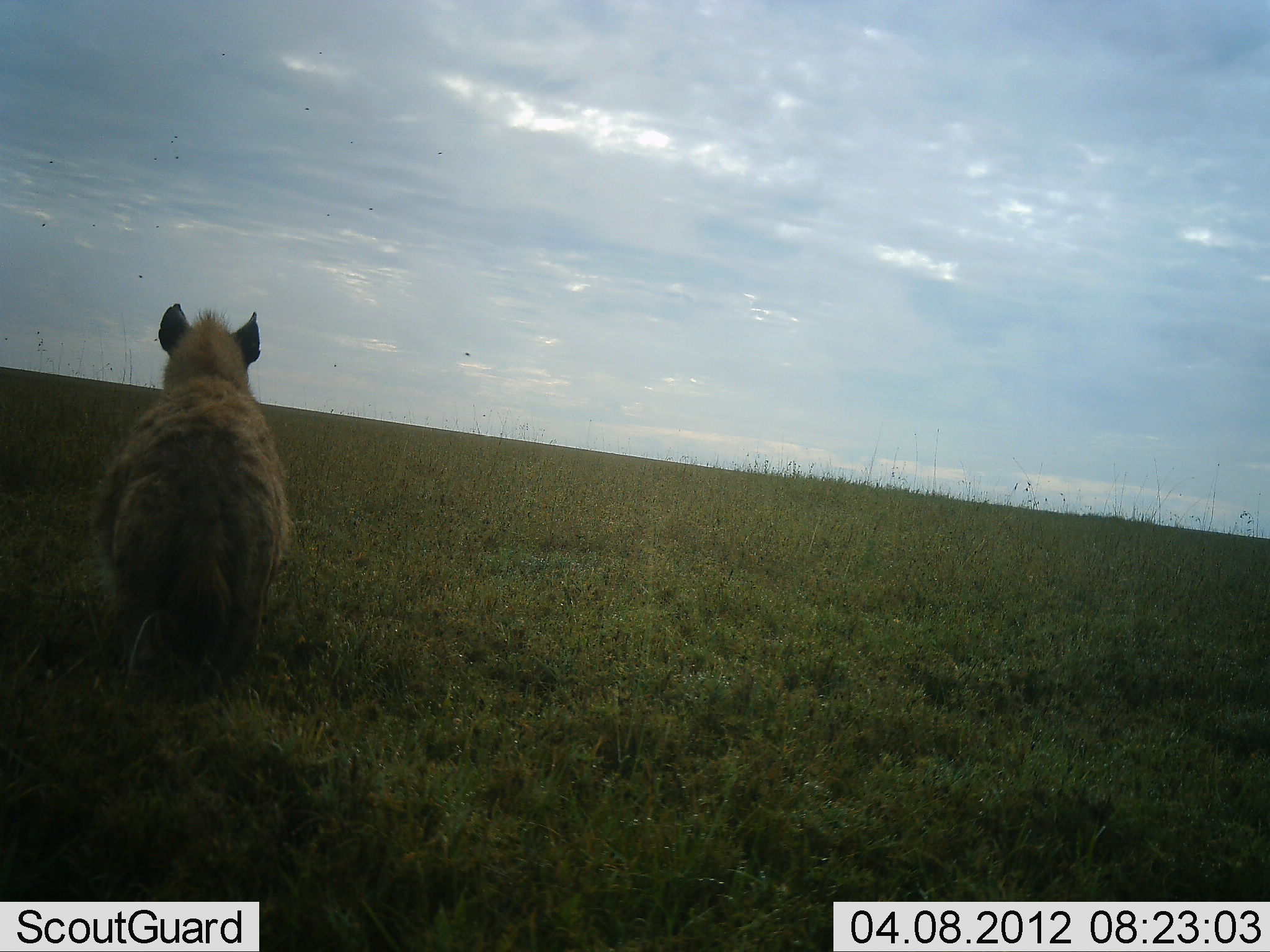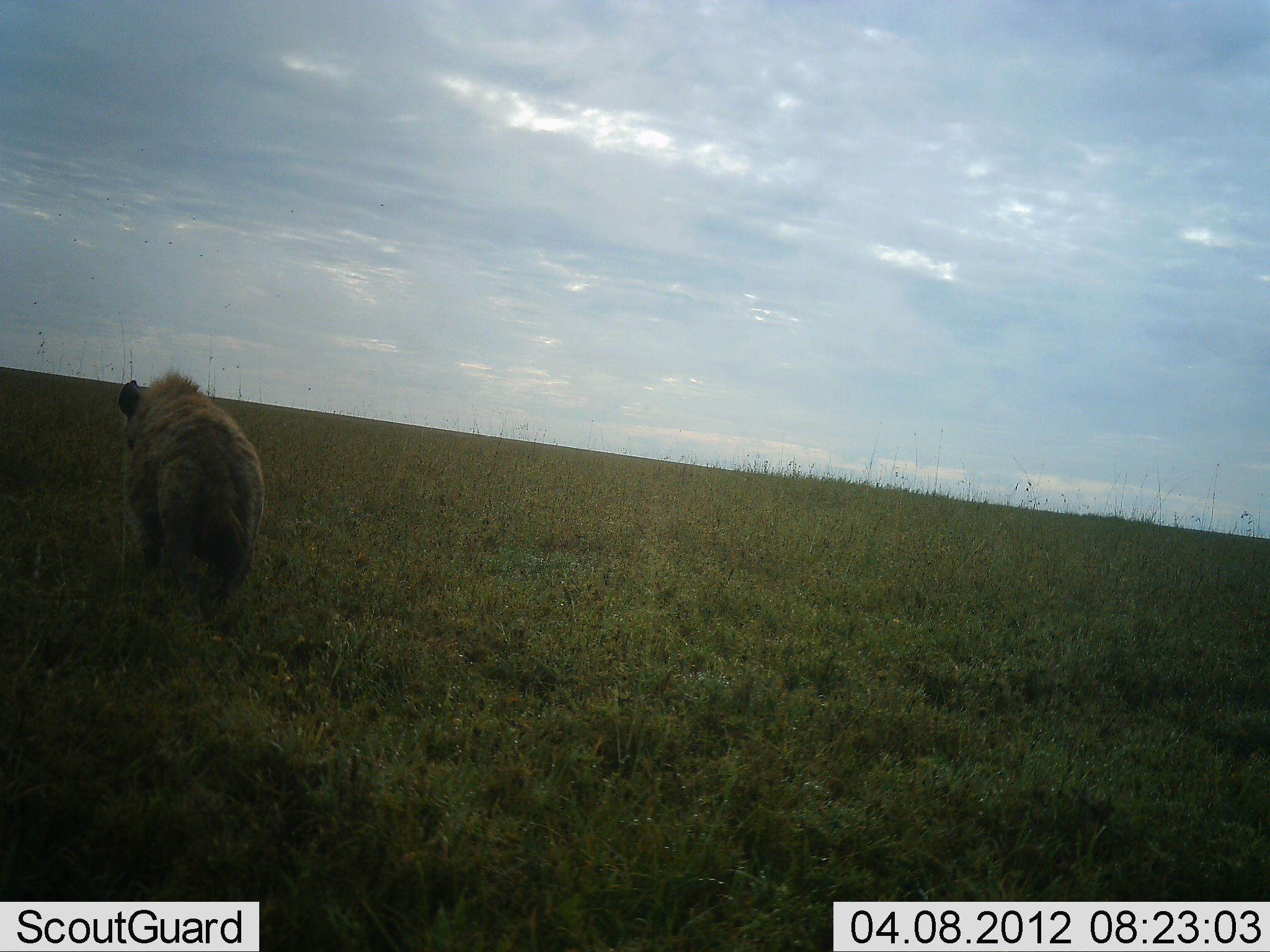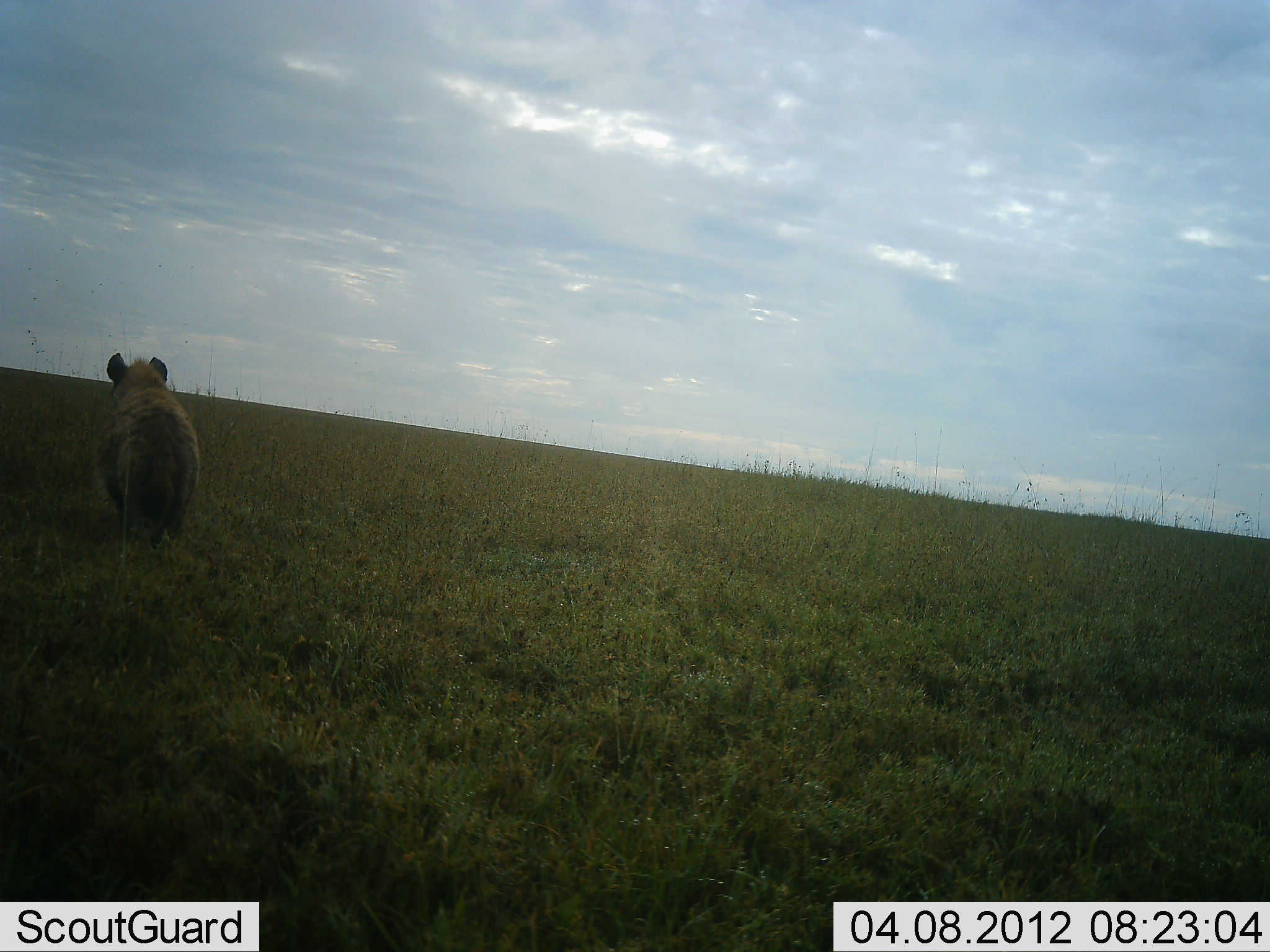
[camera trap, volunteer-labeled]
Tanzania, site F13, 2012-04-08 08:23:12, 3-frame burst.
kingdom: Animalia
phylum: Chordata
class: Mammalia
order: Carnivora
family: Hyaenidae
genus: Crocuta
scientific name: Crocuta crocuta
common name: spotted hyena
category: hyenaspotted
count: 1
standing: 4%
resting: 0%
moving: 100%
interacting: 0%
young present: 0%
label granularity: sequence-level